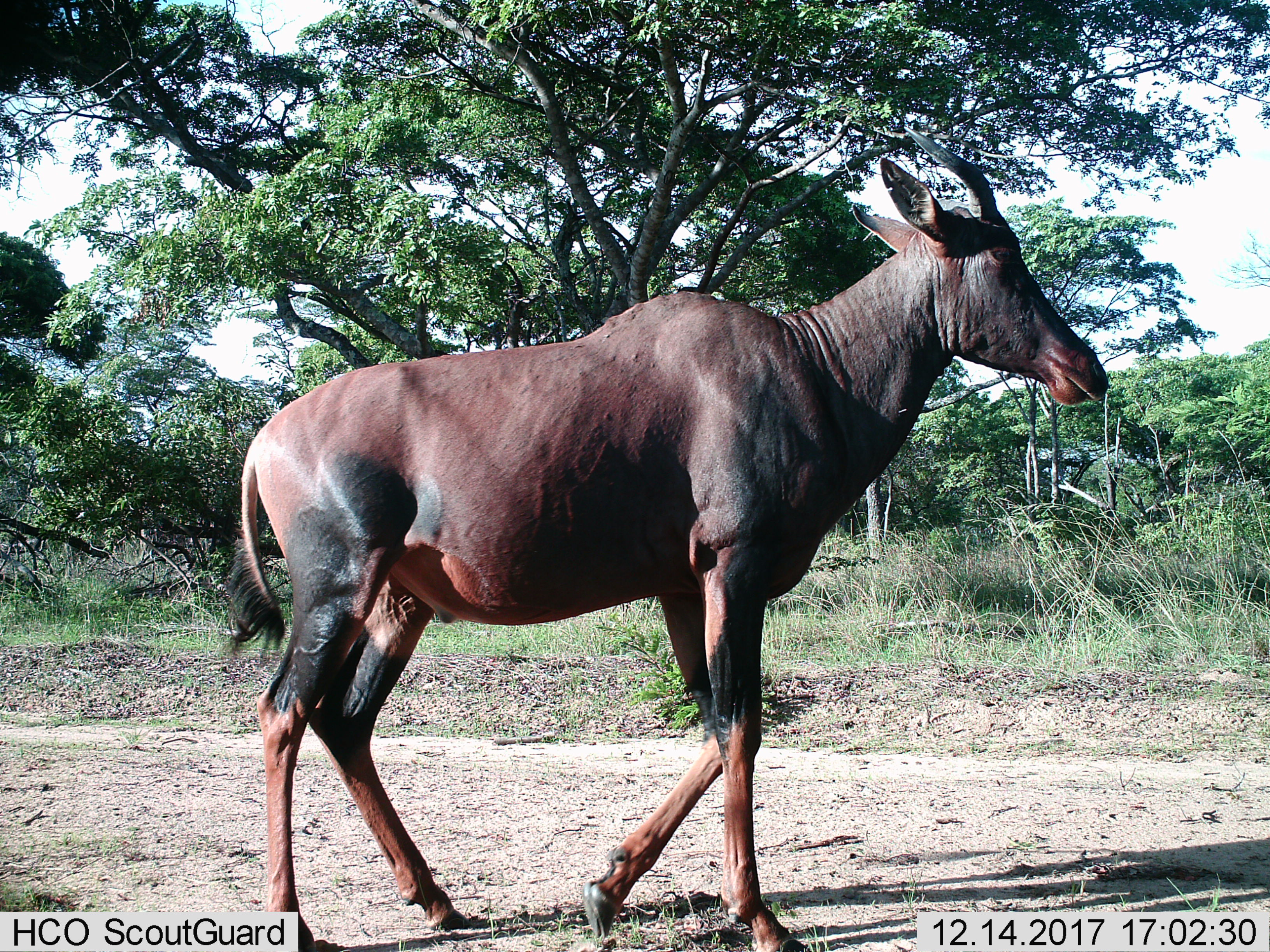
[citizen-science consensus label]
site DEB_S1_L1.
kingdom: Animalia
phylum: Chordata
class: Mammalia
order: Artiodactyla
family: Bovidae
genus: Damaliscus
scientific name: Damaliscus lunatus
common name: tsessebe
Tsessebe (Damaliscus lunatus), count 1. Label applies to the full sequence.